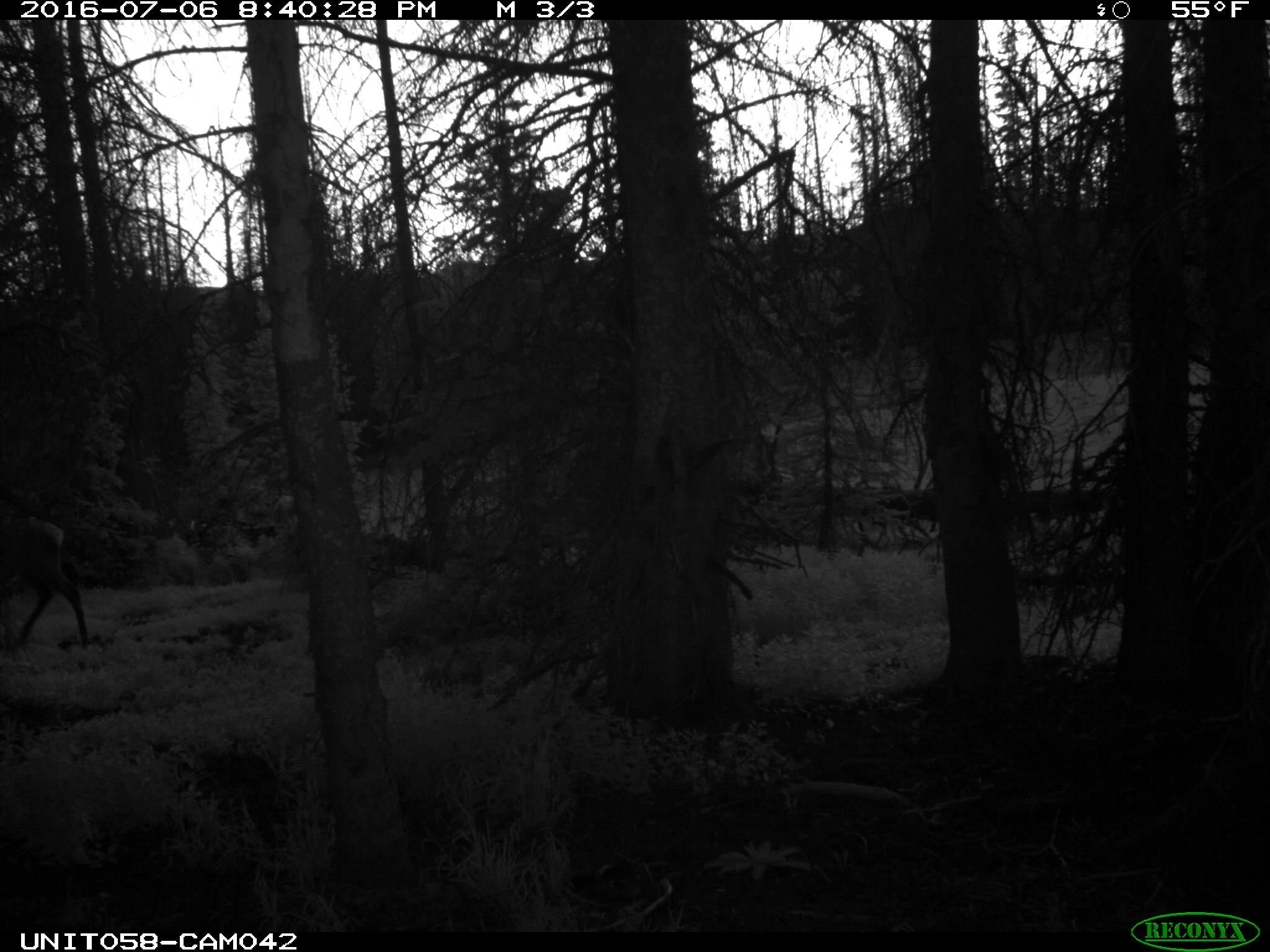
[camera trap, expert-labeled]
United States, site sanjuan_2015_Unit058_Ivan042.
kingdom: Animalia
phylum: Chordata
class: Mammalia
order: Artiodactyla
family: Cervidae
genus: Cervus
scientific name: Cervus elaphus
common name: red deer